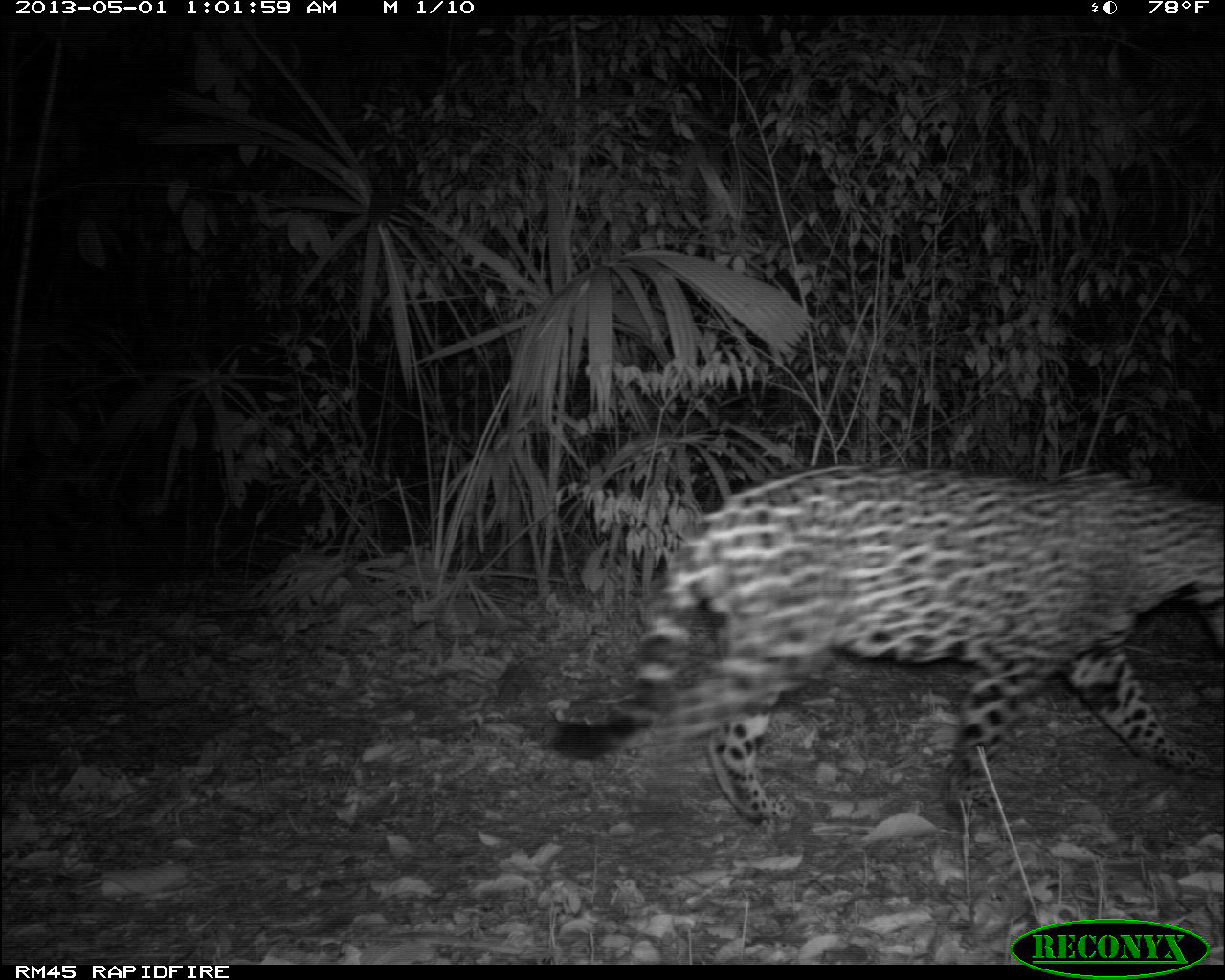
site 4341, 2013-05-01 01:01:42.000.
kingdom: Animalia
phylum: Chordata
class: Mammalia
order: Carnivora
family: Felidae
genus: Panthera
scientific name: Panthera onca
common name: jaguar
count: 1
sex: male